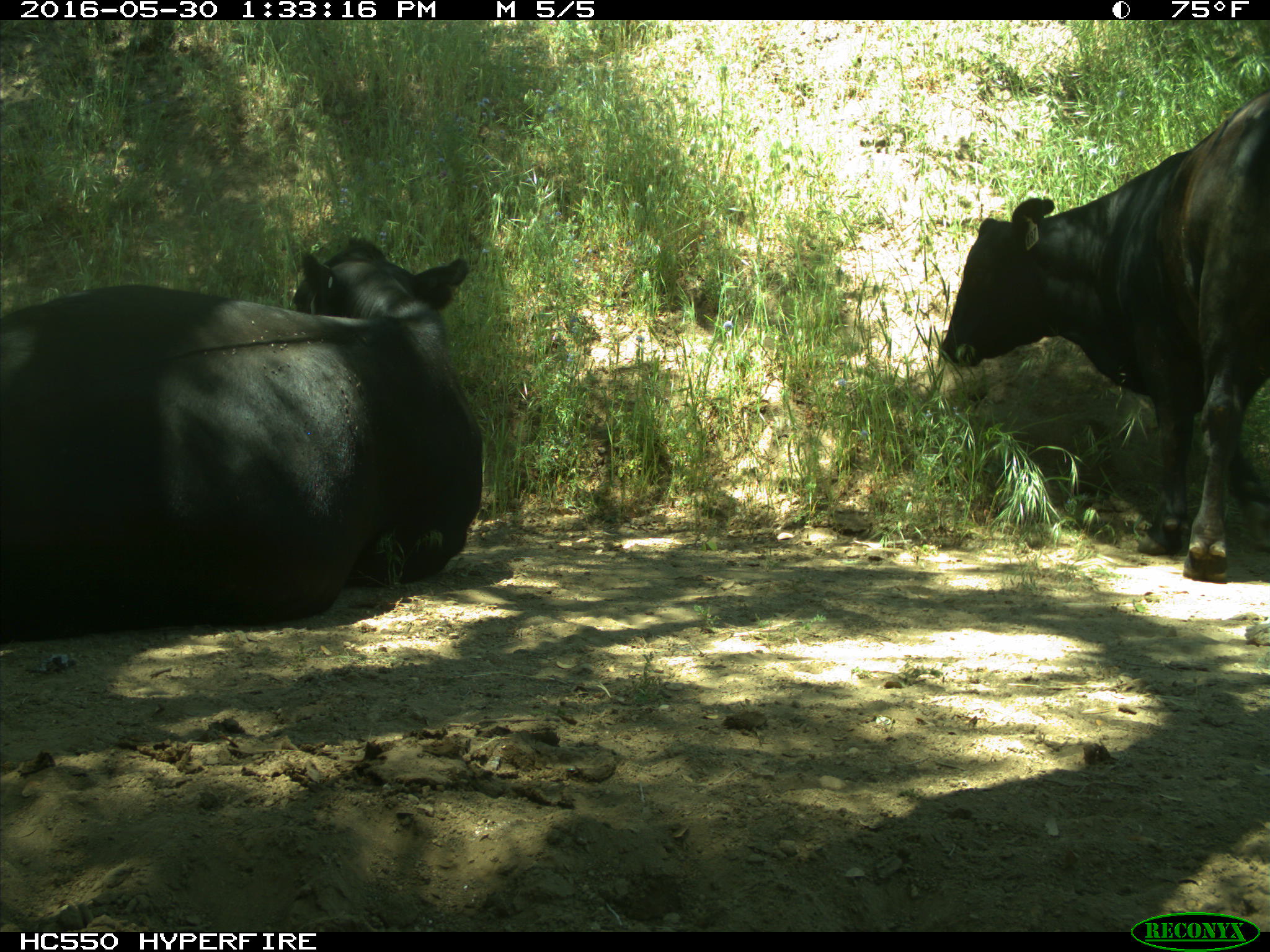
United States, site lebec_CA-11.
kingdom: Animalia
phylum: Chordata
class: Mammalia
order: Artiodactyla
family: Bovidae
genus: Bos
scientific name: Bos taurus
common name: domestic cow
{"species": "Bos taurus (domestic cow)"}